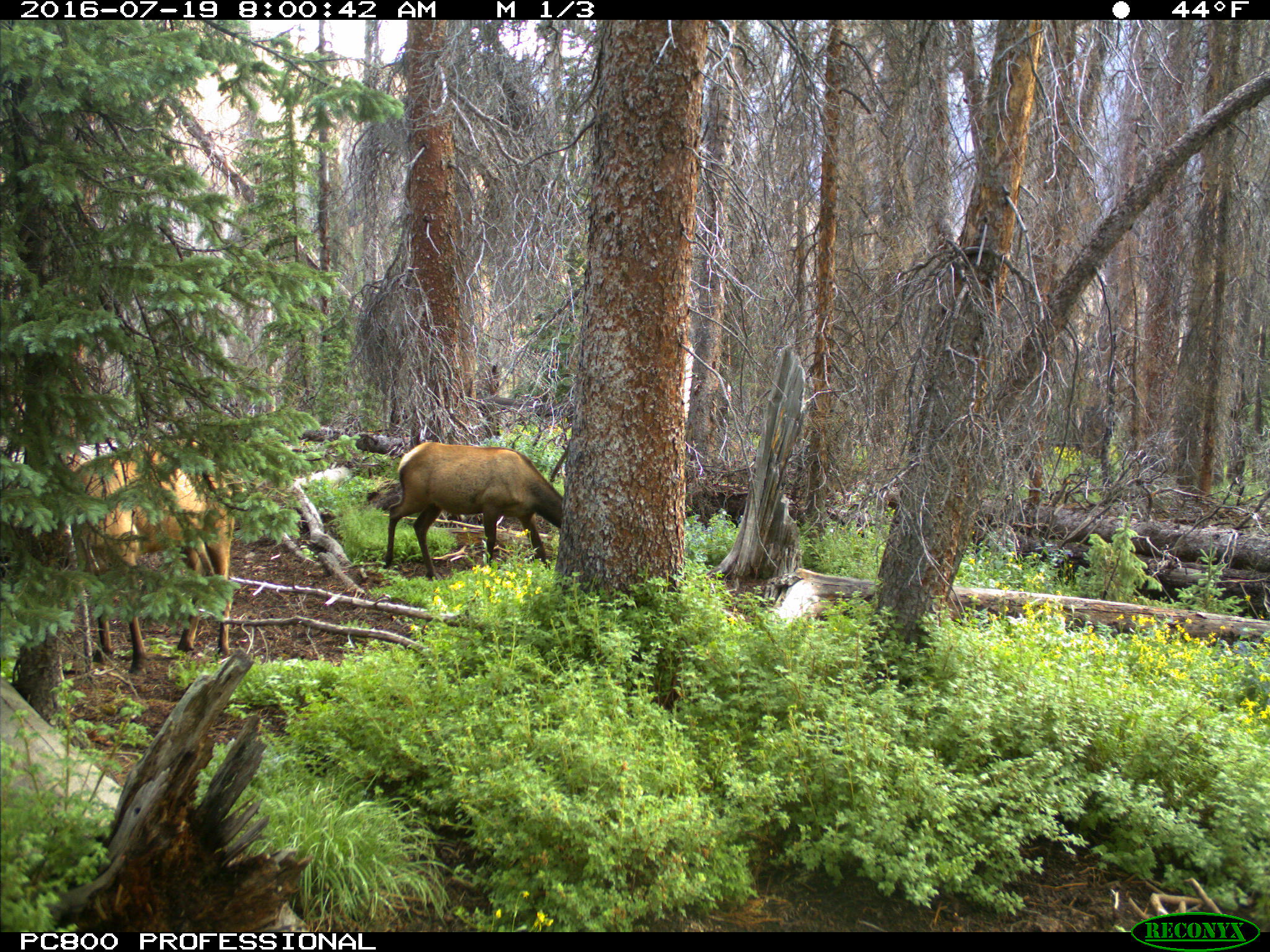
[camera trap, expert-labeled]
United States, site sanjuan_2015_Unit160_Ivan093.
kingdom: Animalia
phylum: Chordata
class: Mammalia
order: Artiodactyla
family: Cervidae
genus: Cervus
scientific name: Cervus elaphus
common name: red deer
Cervus elaphus (red deer).